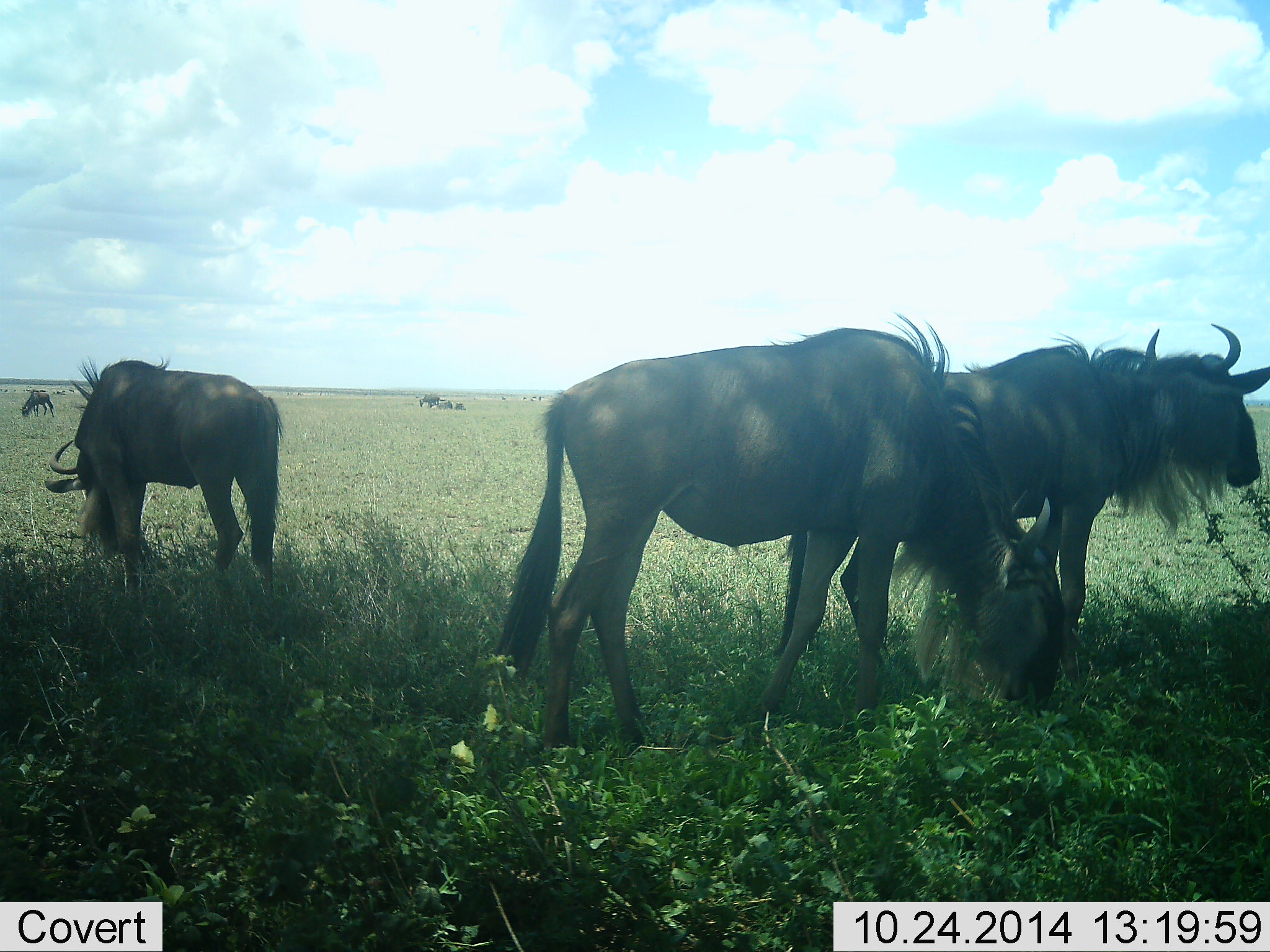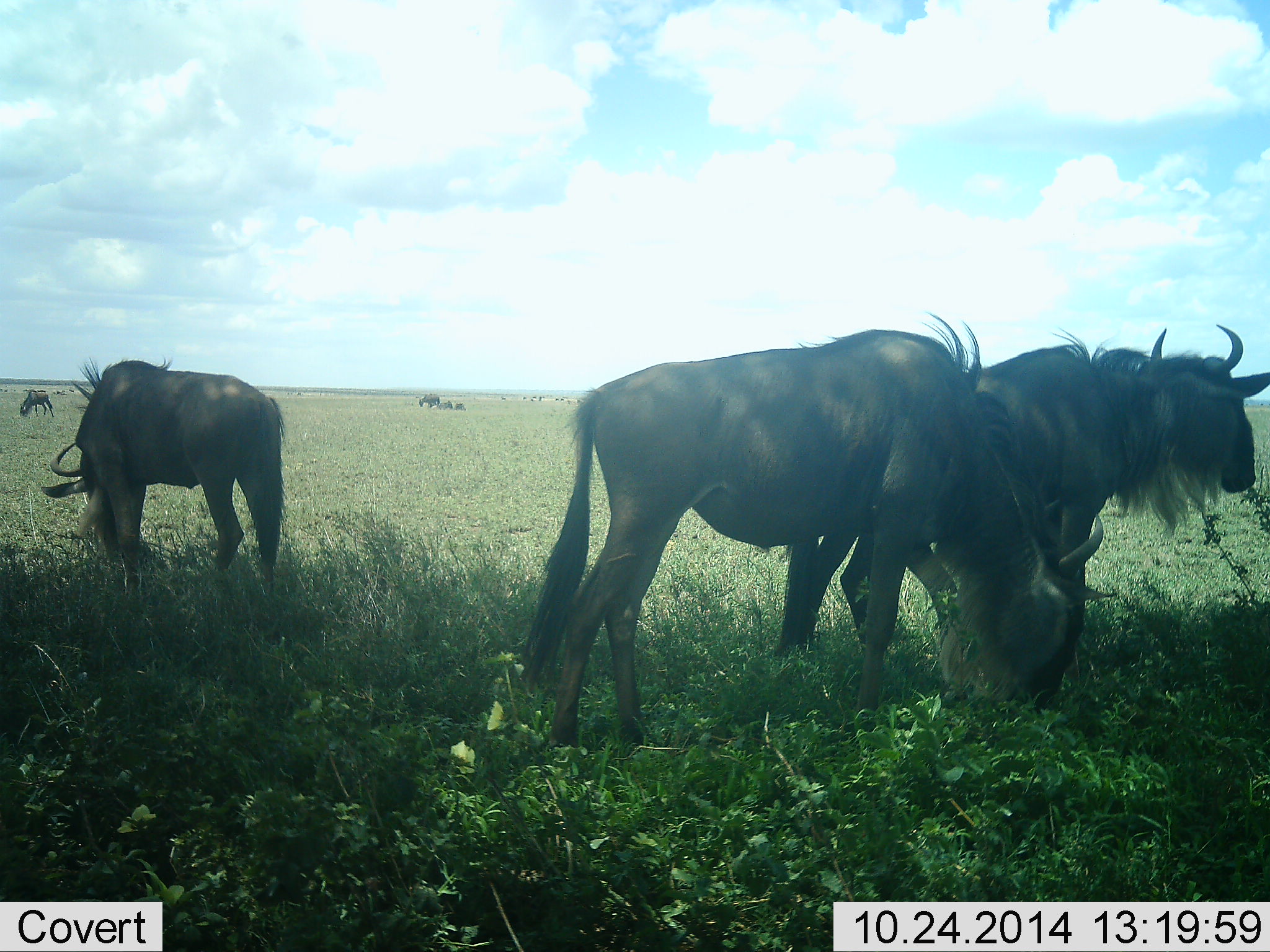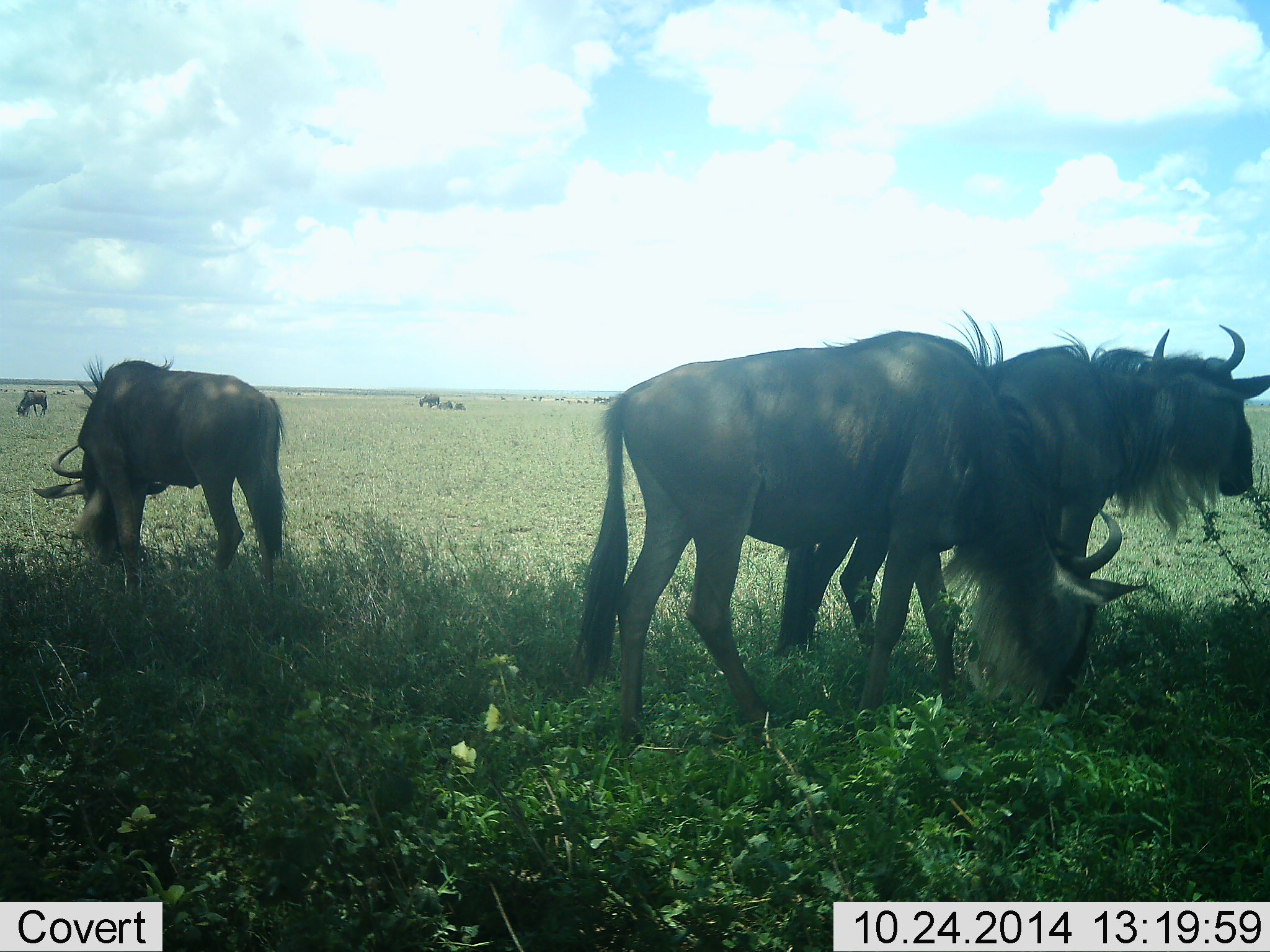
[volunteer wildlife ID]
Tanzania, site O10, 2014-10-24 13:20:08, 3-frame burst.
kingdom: Animalia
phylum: Chordata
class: Mammalia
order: Artiodactyla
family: Bovidae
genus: Connochaetes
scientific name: Connochaetes taurinus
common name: blue wildebeest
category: wildebeest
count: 6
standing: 80%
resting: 30%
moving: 20%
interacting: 0%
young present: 0%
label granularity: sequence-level